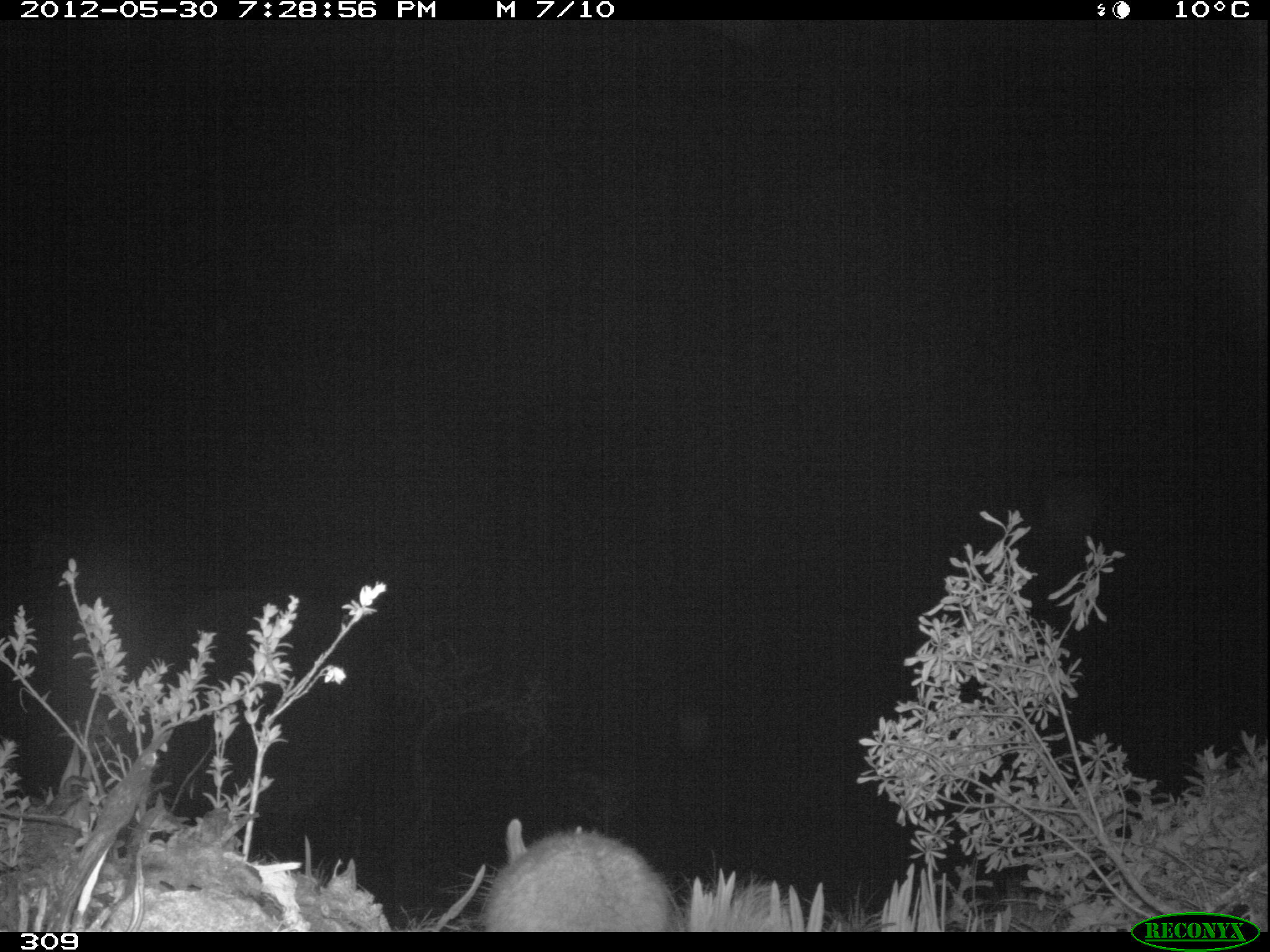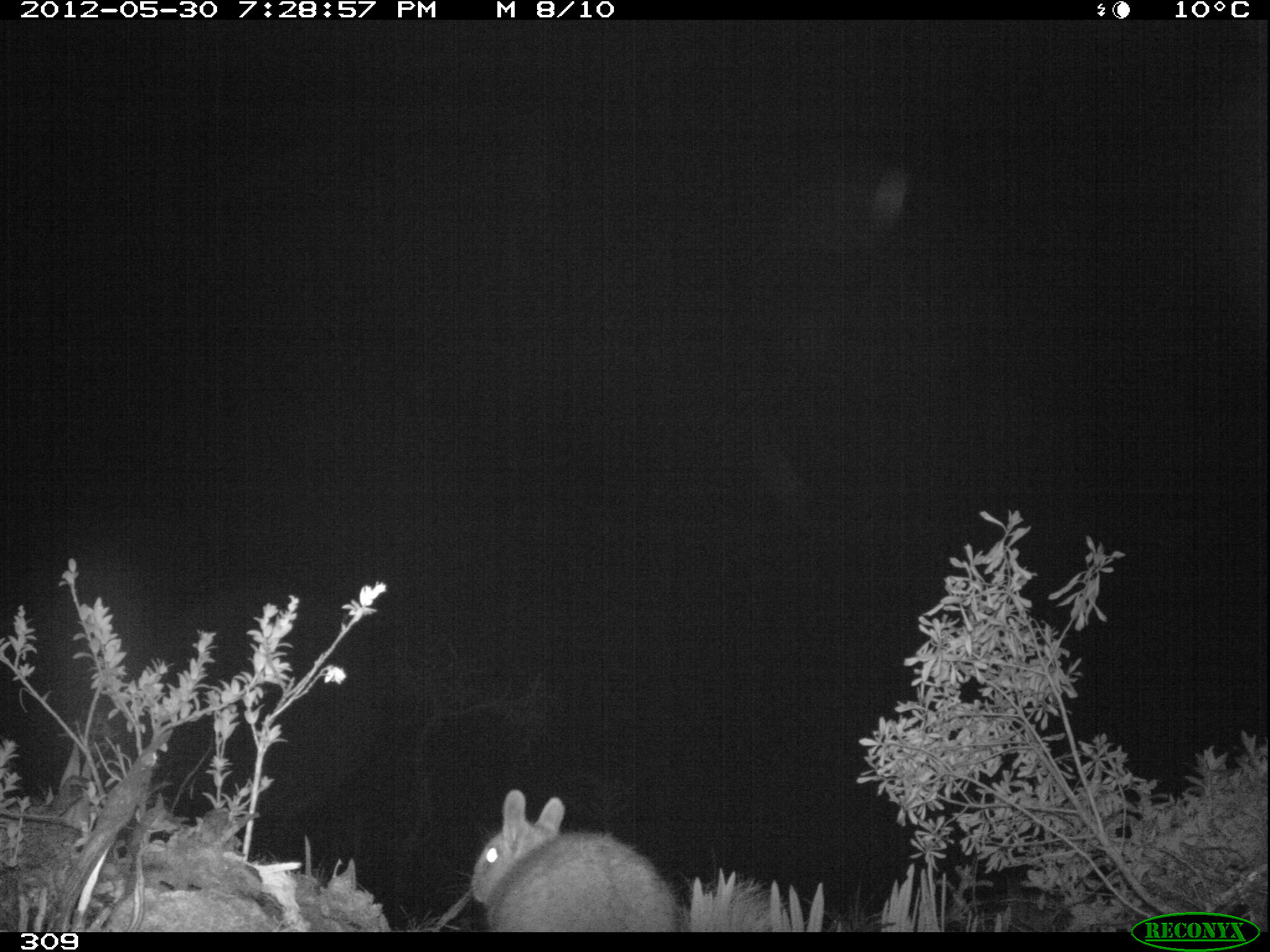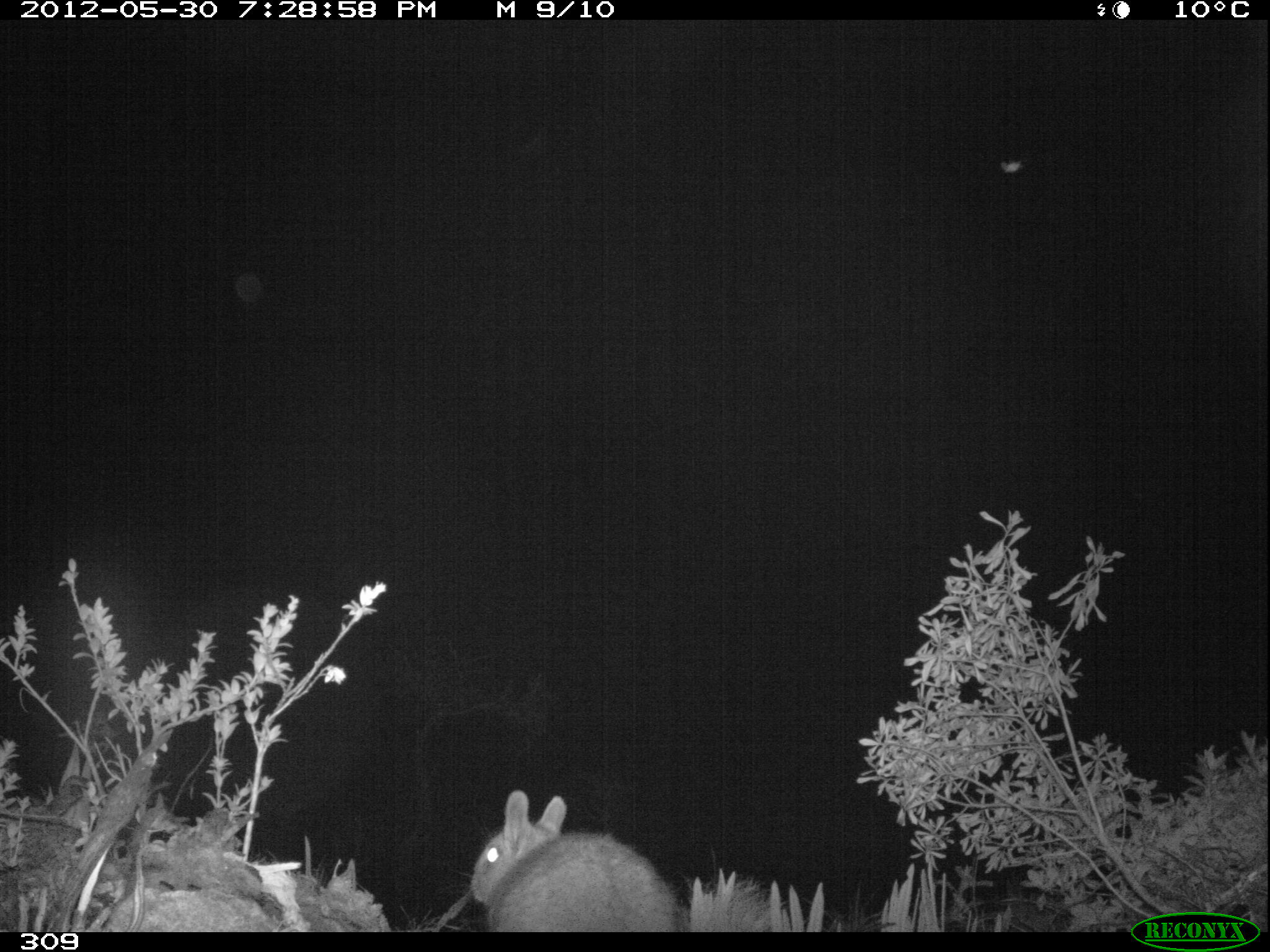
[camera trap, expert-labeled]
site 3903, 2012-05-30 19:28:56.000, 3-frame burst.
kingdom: Animalia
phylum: Chordata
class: Mammalia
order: Rodentia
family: Chinchillidae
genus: Lagidium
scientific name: Lagidium viscacia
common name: mountain viscacha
Lagidium viscacia (mountain viscacha).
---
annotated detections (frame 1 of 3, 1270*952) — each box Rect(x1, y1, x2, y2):
lagidium viscacia: Rect(436, 819, 686, 932)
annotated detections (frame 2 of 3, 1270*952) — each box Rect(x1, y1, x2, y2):
lagidium viscacia: Rect(459, 781, 689, 933)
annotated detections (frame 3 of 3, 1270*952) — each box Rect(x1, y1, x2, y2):
lagidium viscacia: Rect(464, 787, 679, 933)